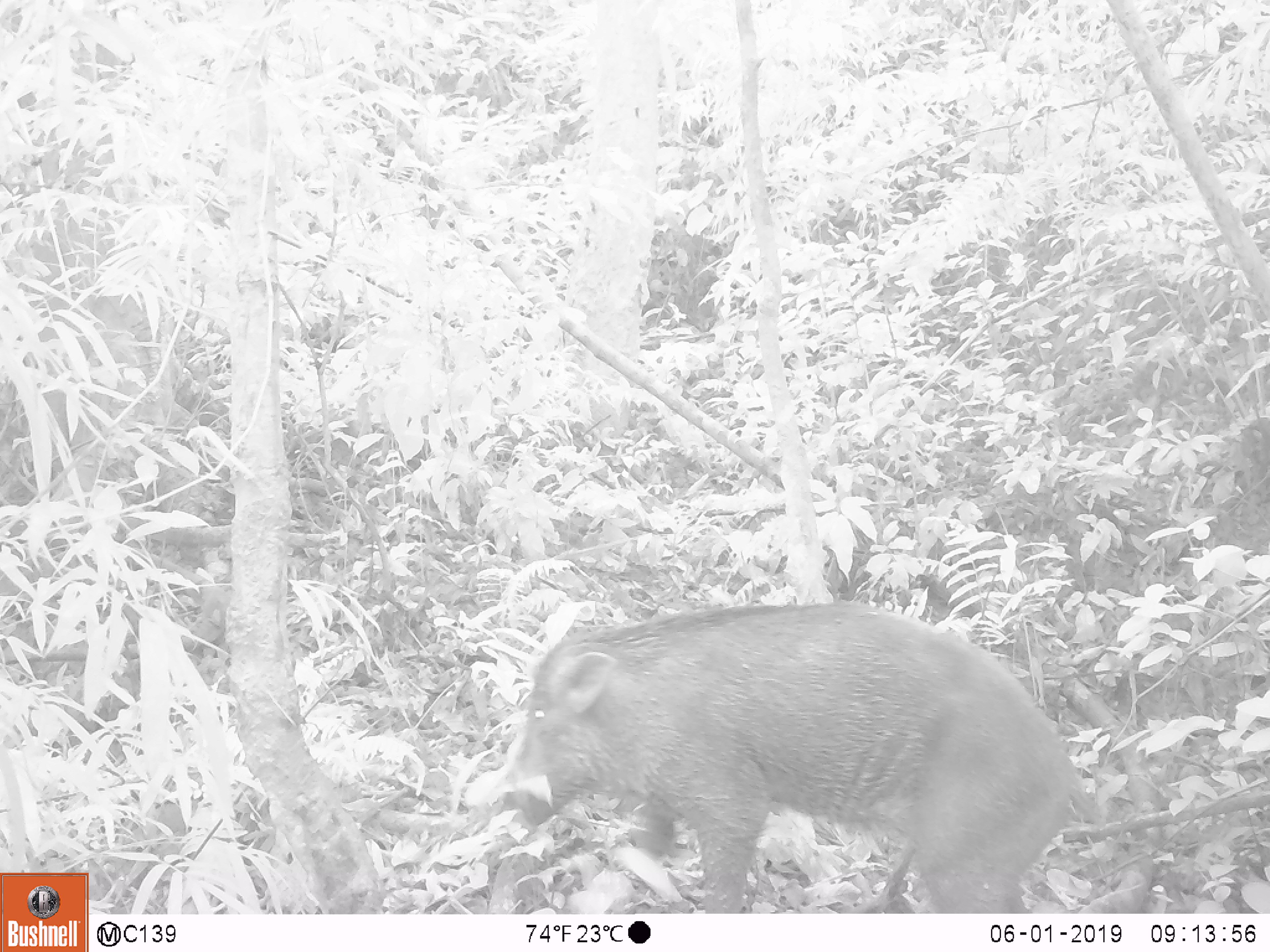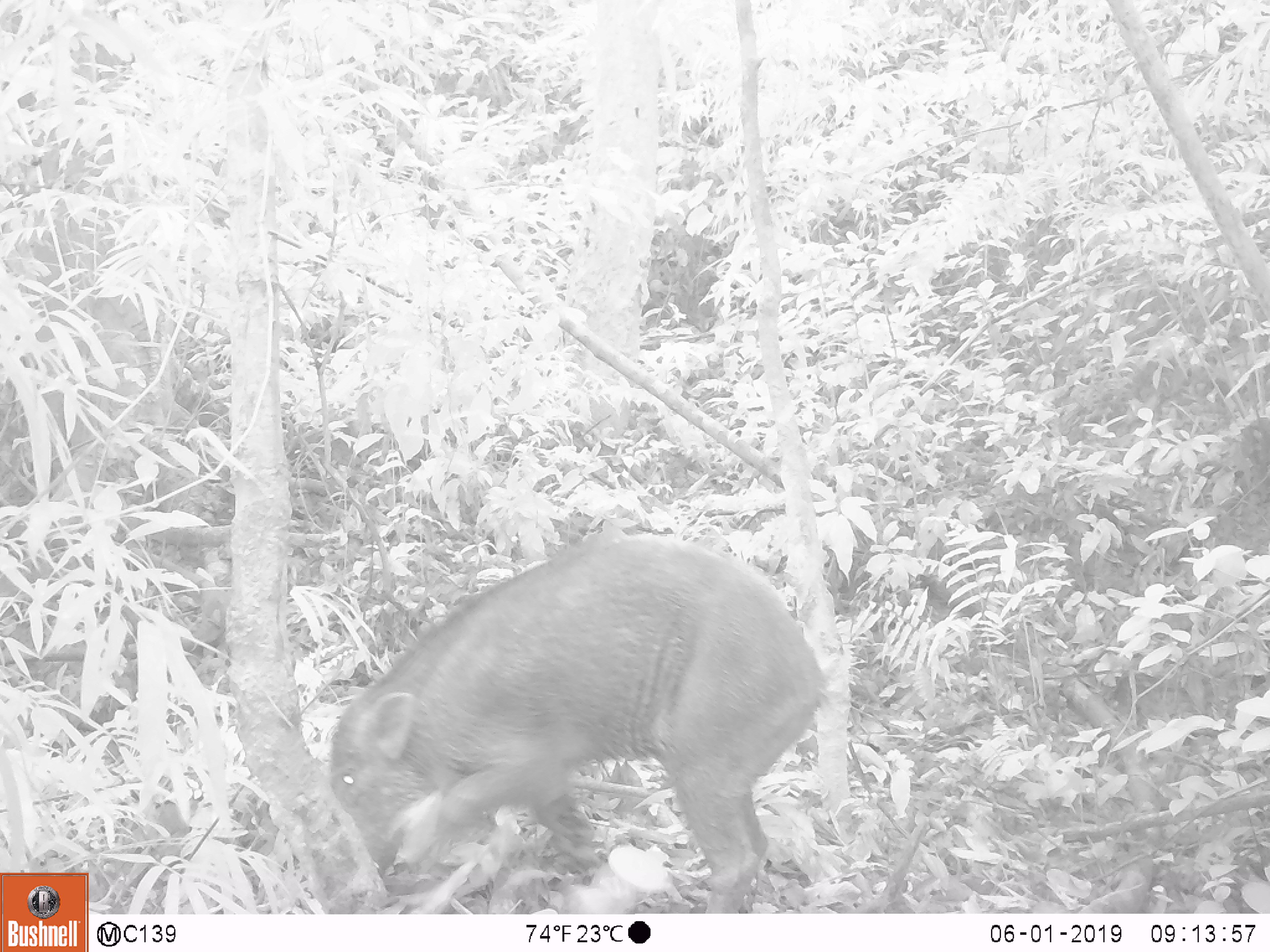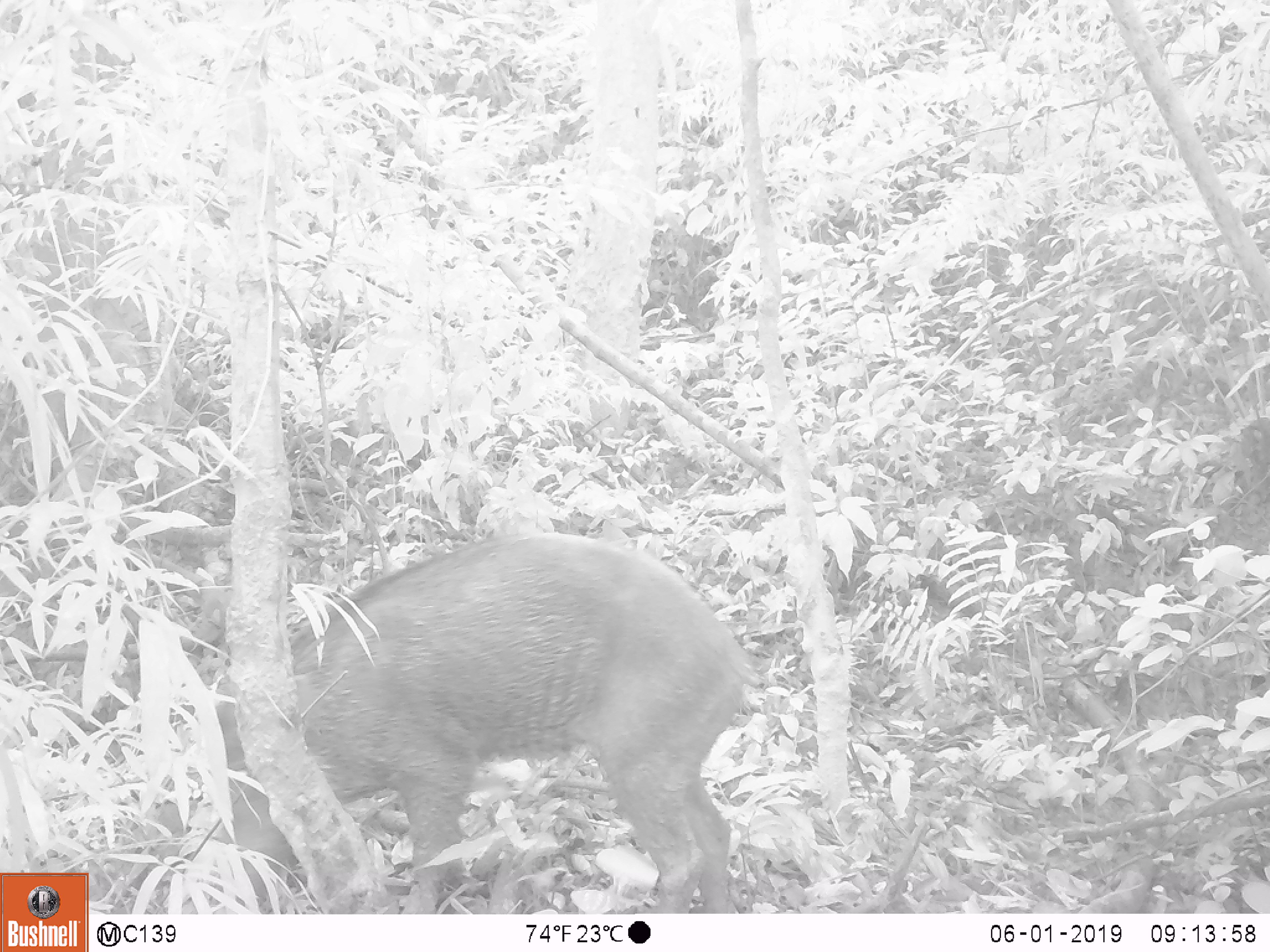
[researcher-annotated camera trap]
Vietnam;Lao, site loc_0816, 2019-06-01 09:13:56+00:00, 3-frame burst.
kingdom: Animalia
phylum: Chordata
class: Mammalia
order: Artiodactyla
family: Suidae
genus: Sus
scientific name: Sus scrofa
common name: eurasian wild pig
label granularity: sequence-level